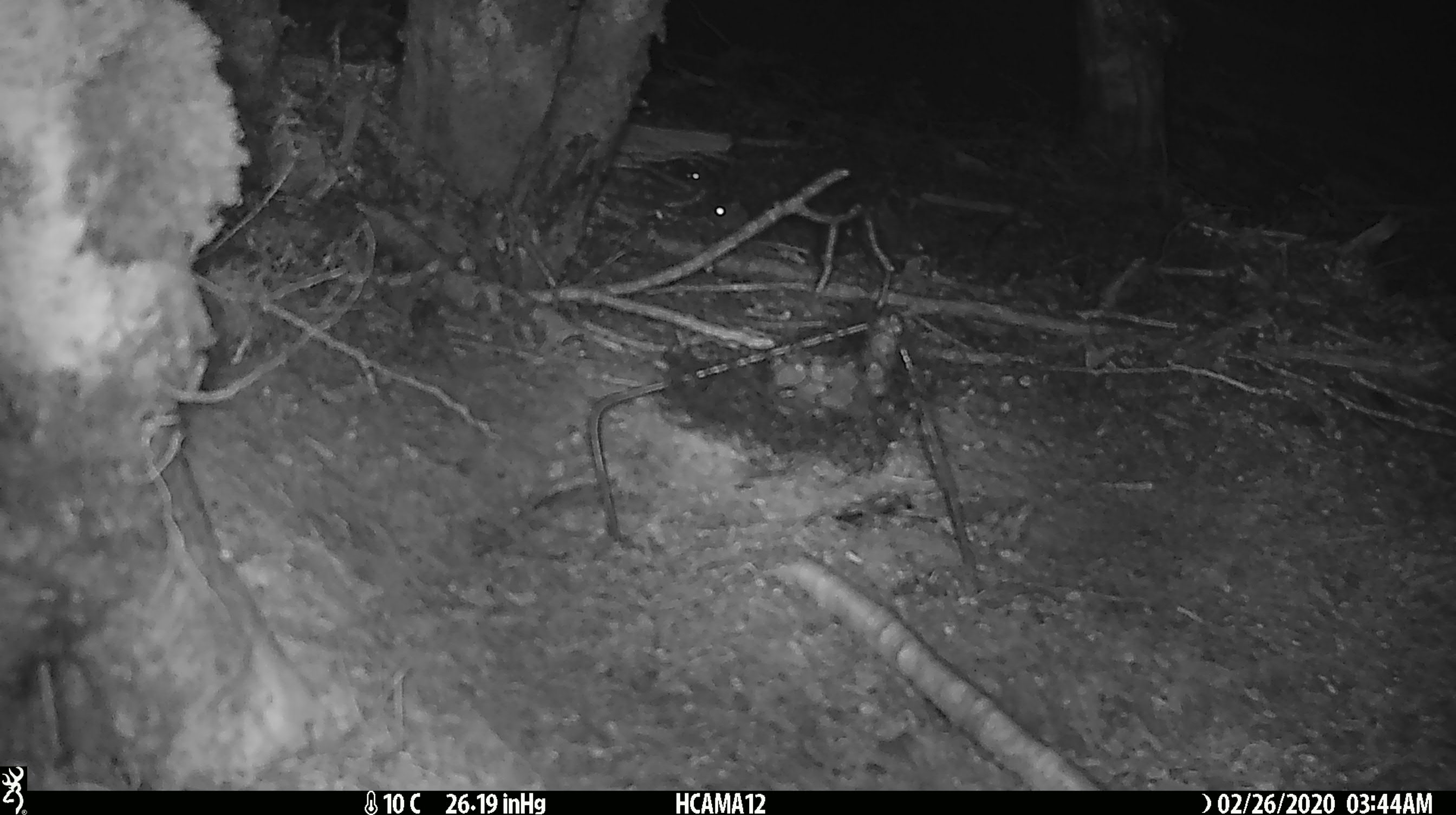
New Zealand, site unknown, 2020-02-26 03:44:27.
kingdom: Animalia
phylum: Chordata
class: Mammalia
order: Rodentia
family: Muridae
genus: Mus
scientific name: Mus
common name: mouse